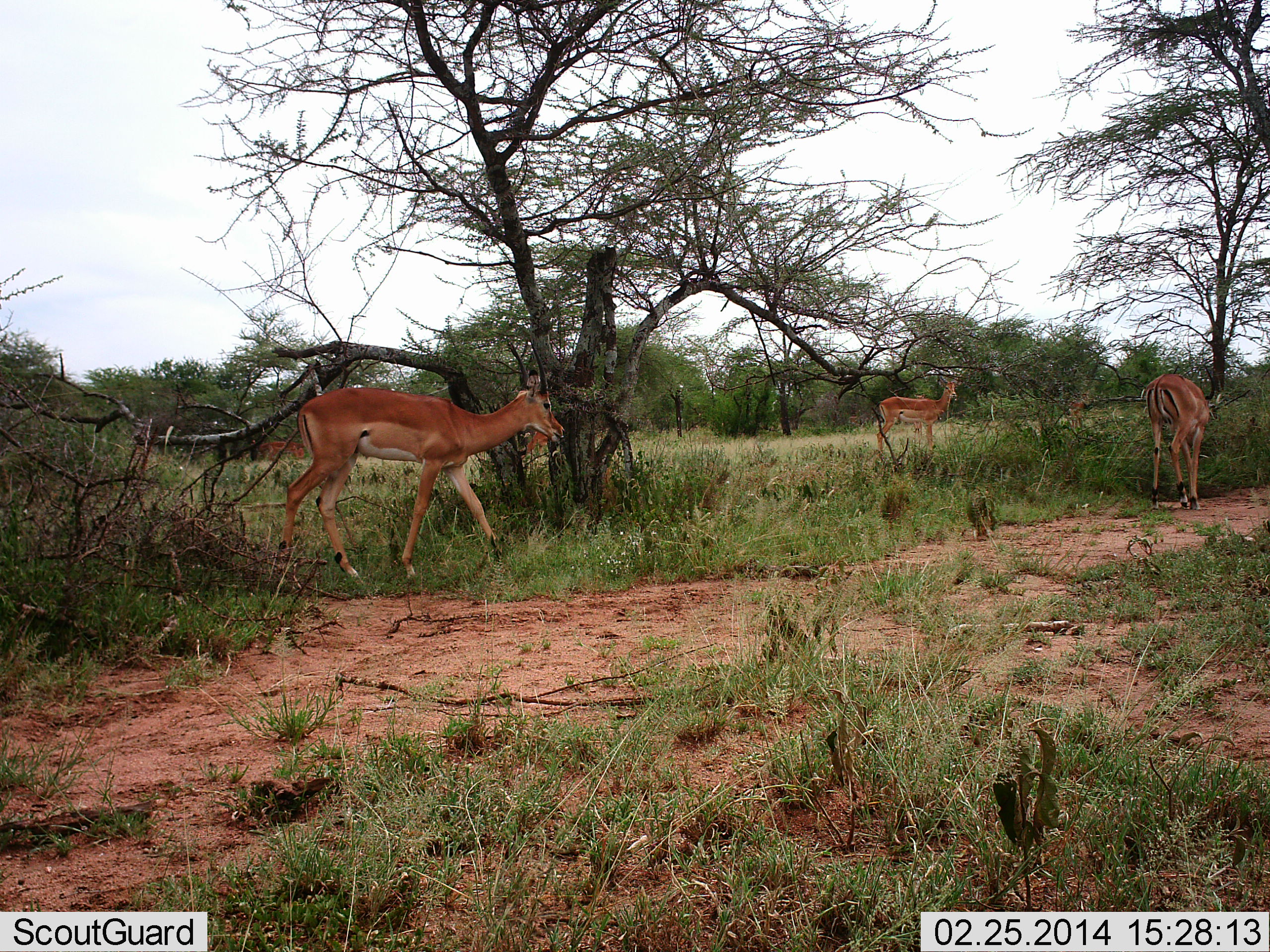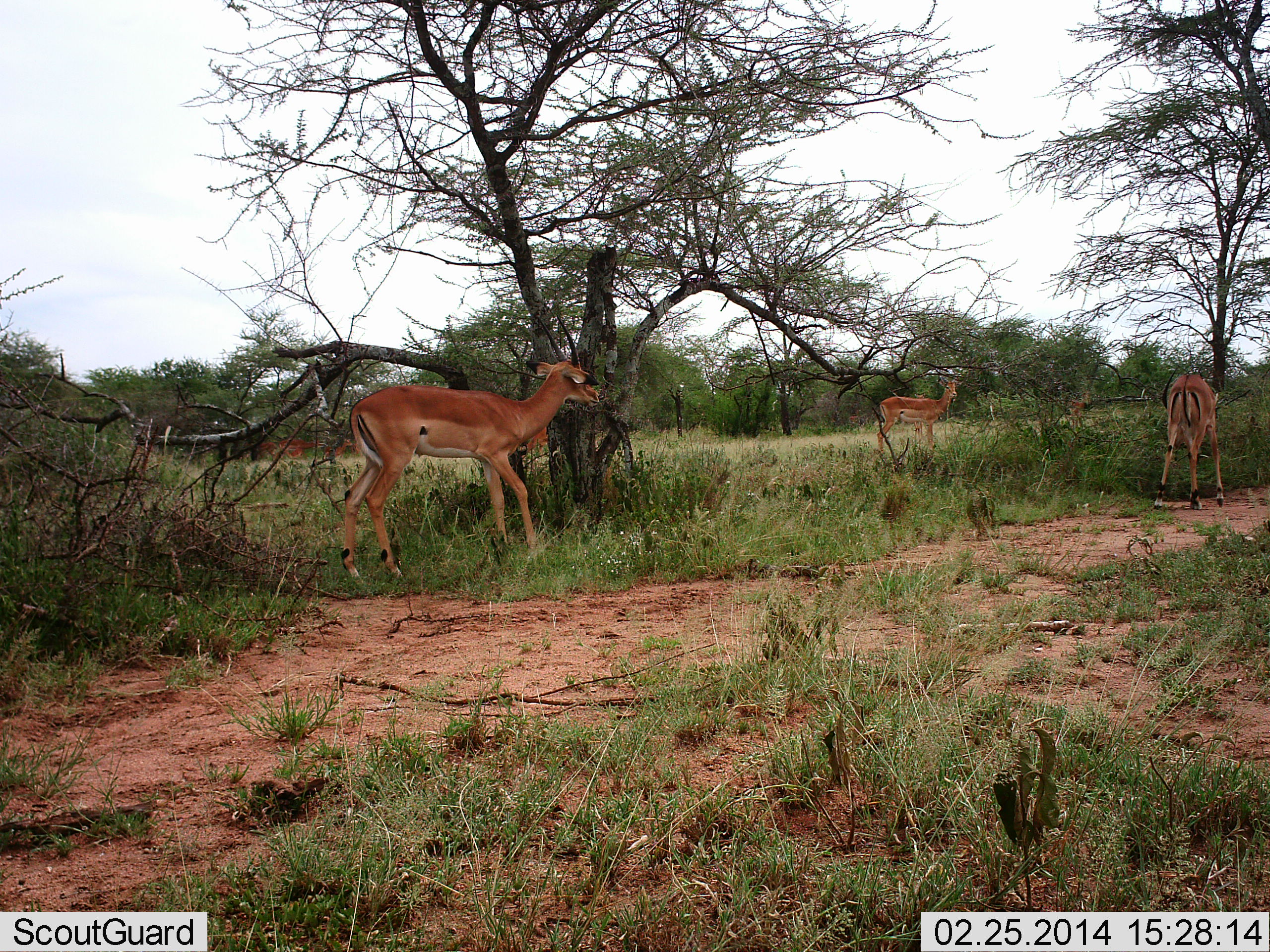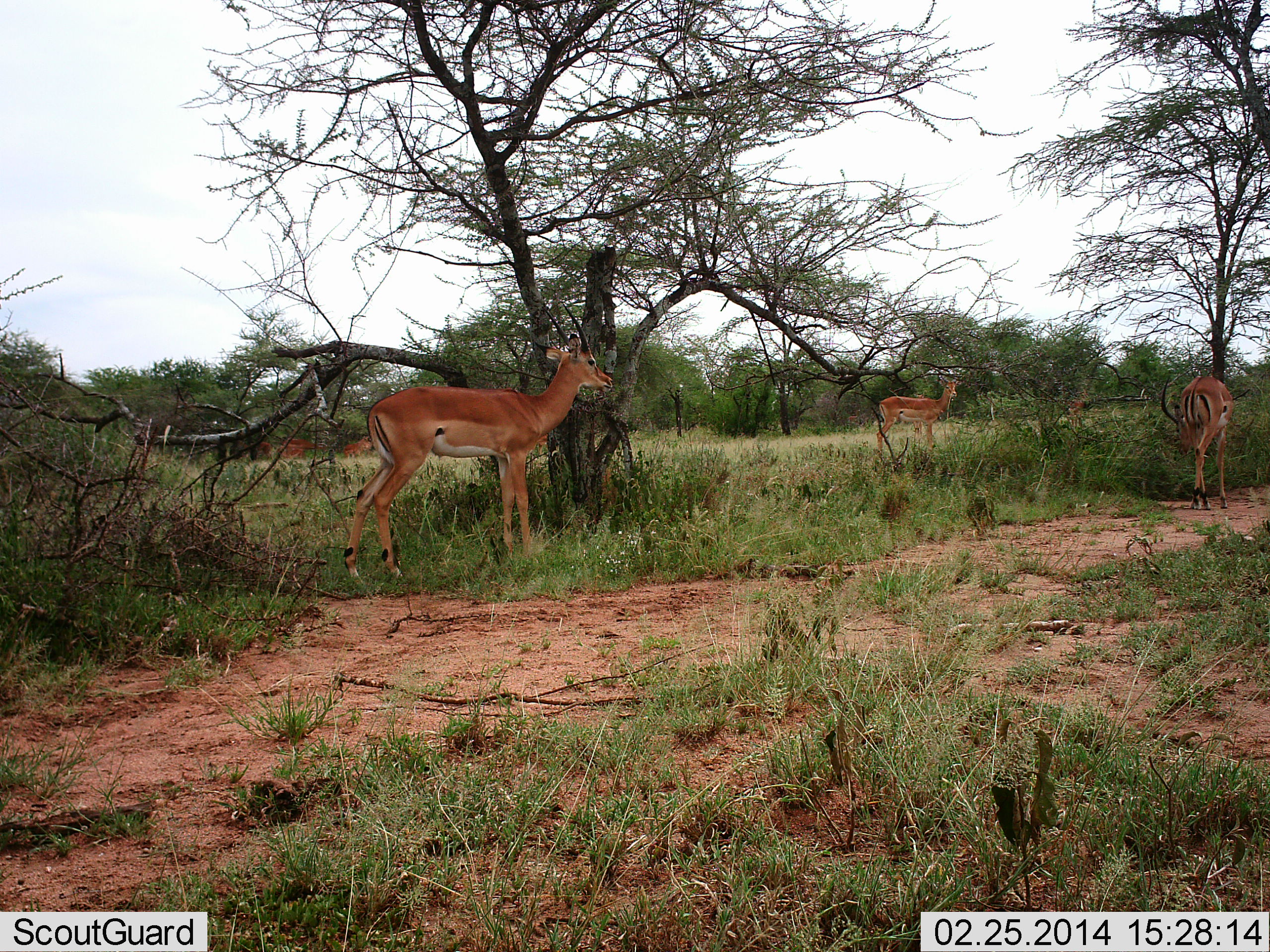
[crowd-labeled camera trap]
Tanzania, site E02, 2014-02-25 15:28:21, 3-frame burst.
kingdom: Animalia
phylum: Chordata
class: Mammalia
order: Artiodactyla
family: Bovidae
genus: Aepyceros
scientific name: Aepyceros melampus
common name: impala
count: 5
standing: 90%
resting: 0%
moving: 50%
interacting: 0%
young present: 0%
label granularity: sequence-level